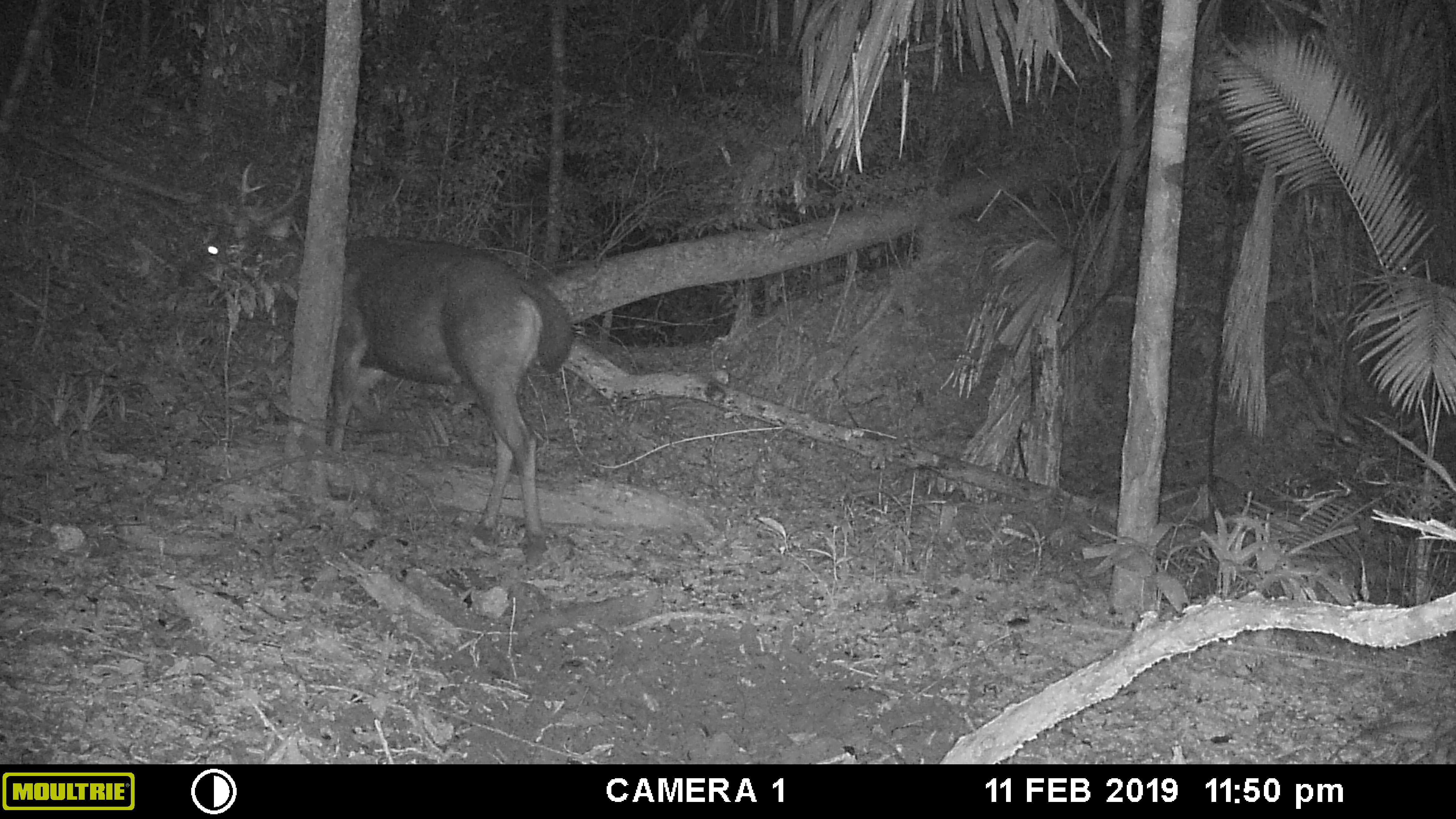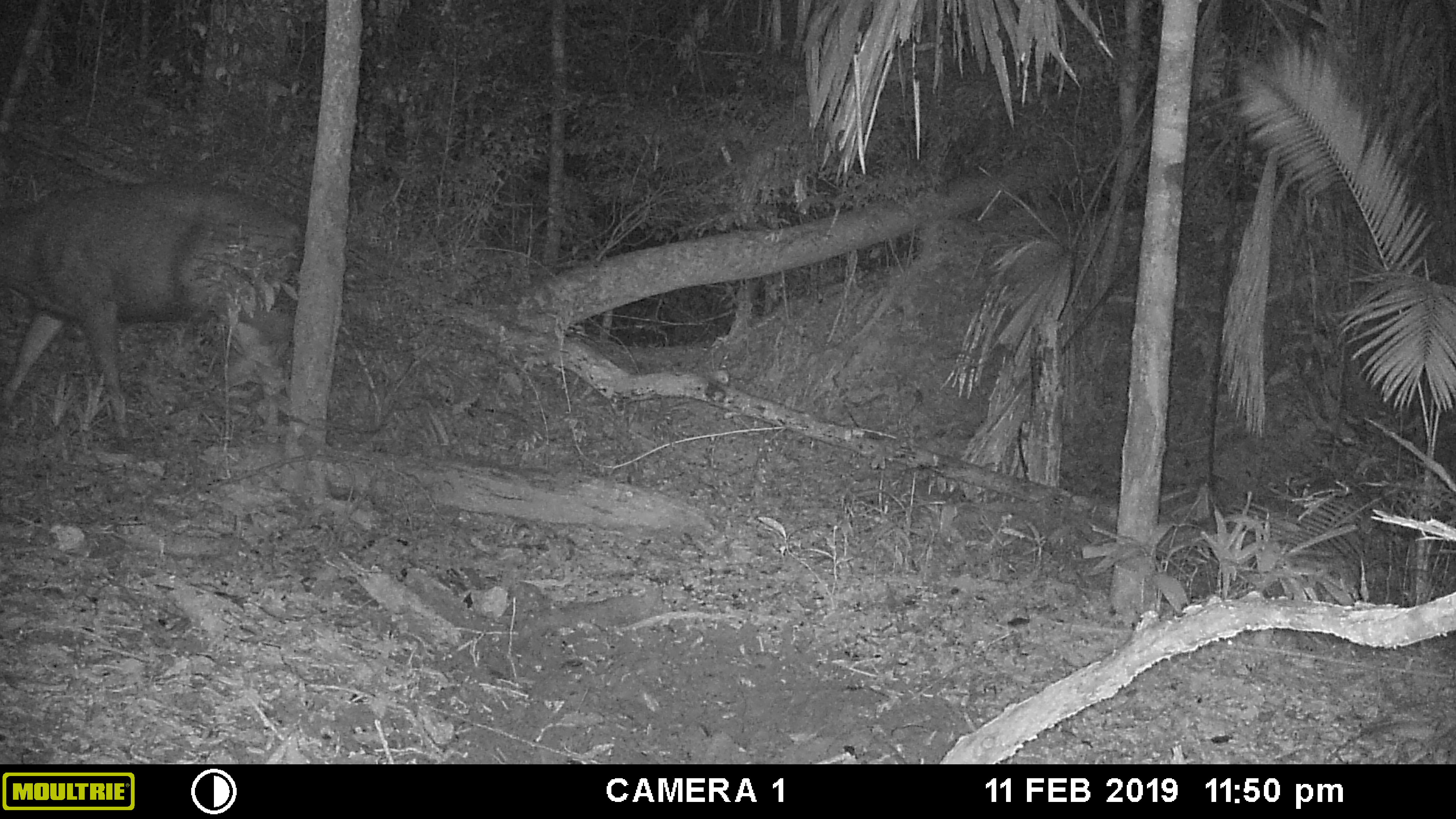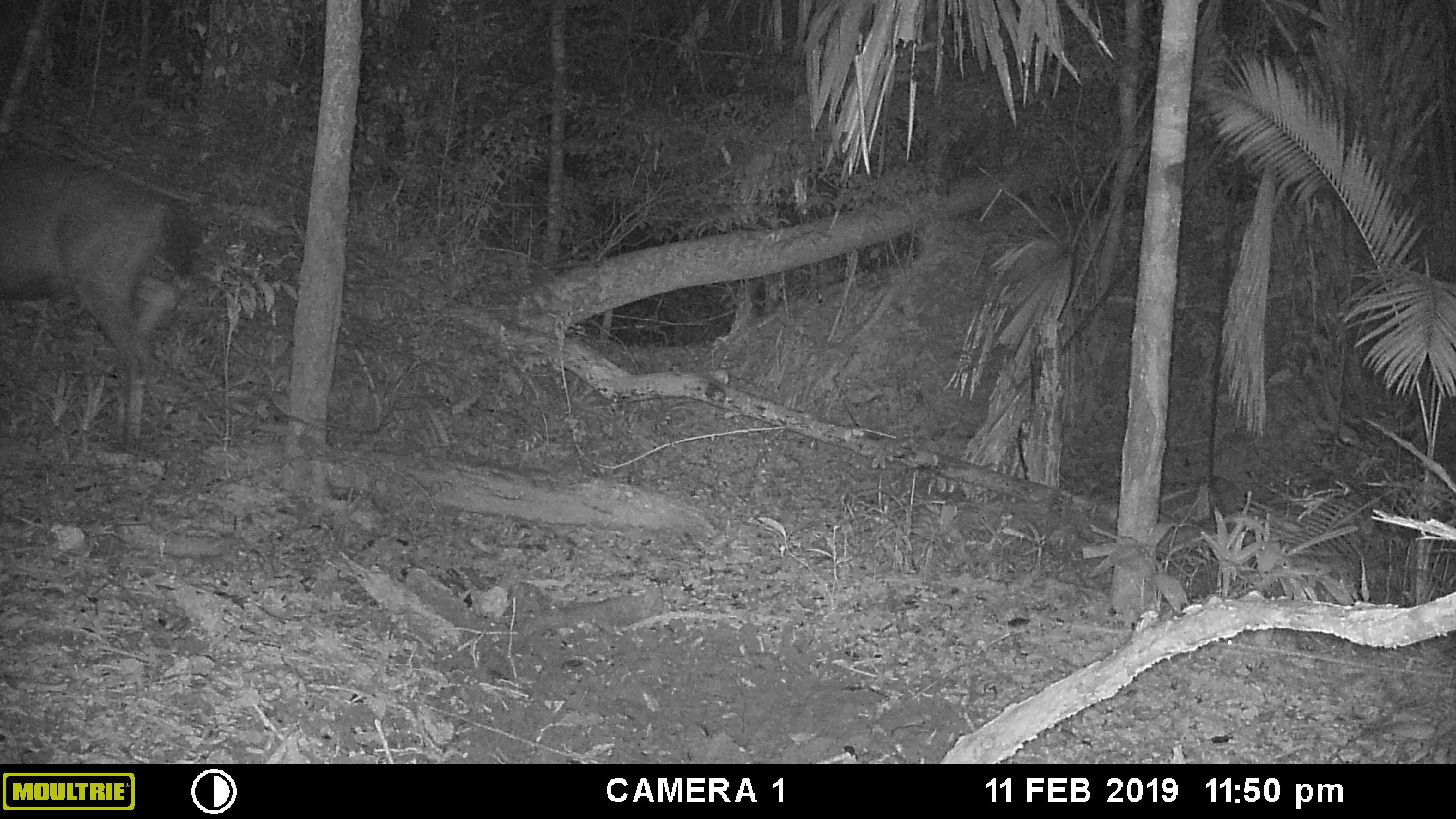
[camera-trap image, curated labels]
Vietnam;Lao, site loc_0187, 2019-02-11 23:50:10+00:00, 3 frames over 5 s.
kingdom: Animalia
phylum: Chordata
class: Mammalia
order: Artiodactyla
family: Cervidae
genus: Rusa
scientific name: Rusa unicolor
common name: sambar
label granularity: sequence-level